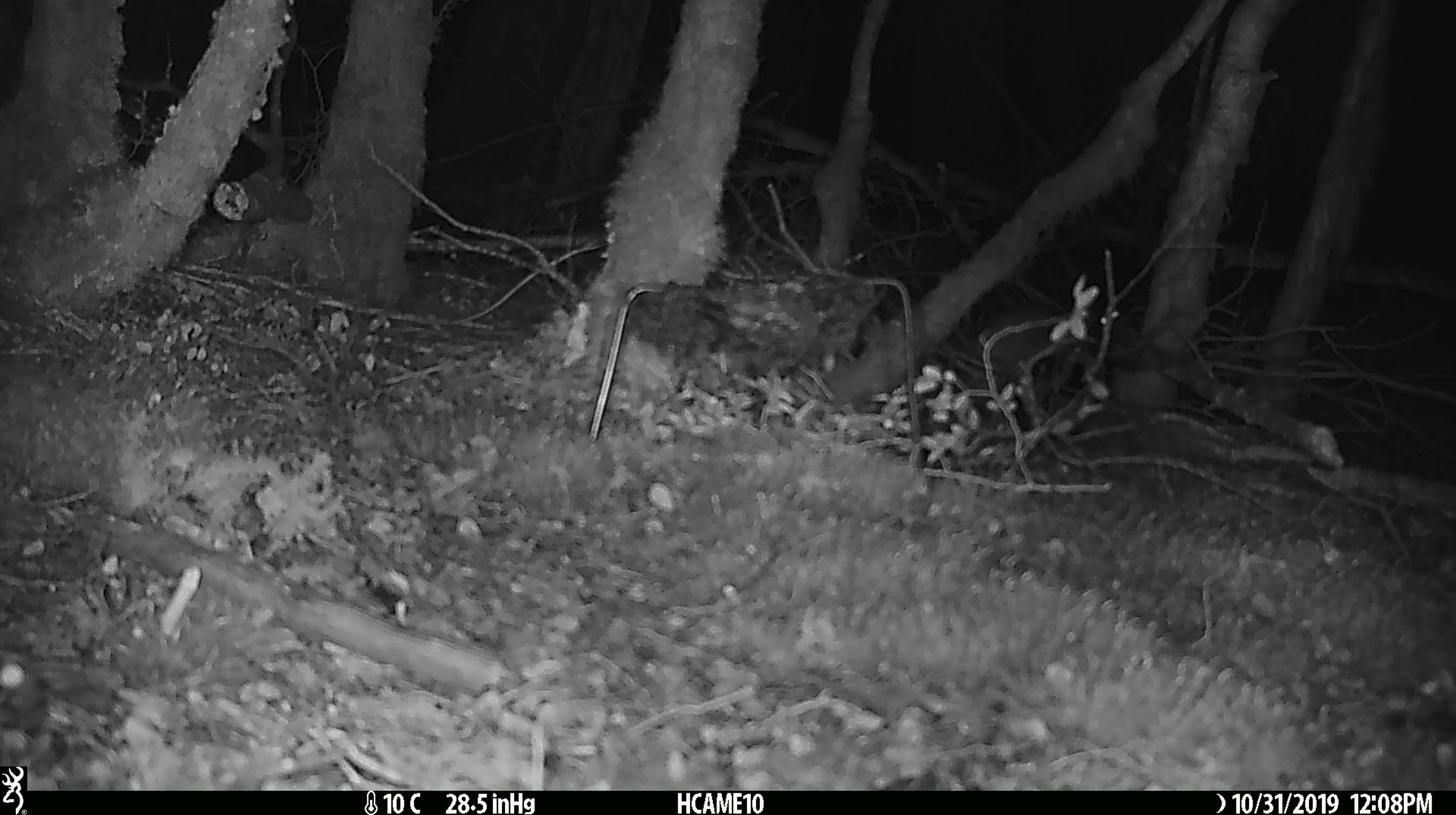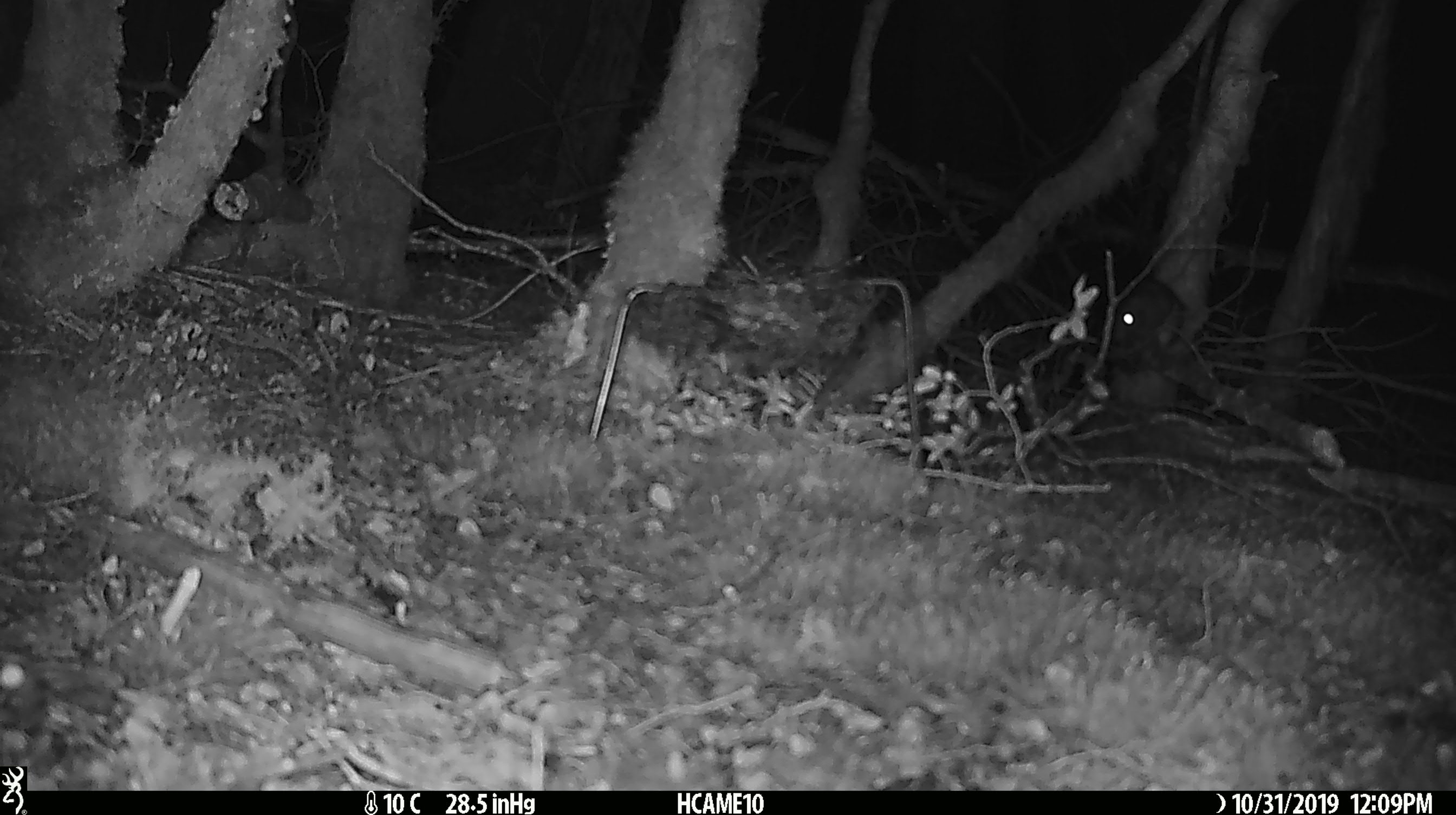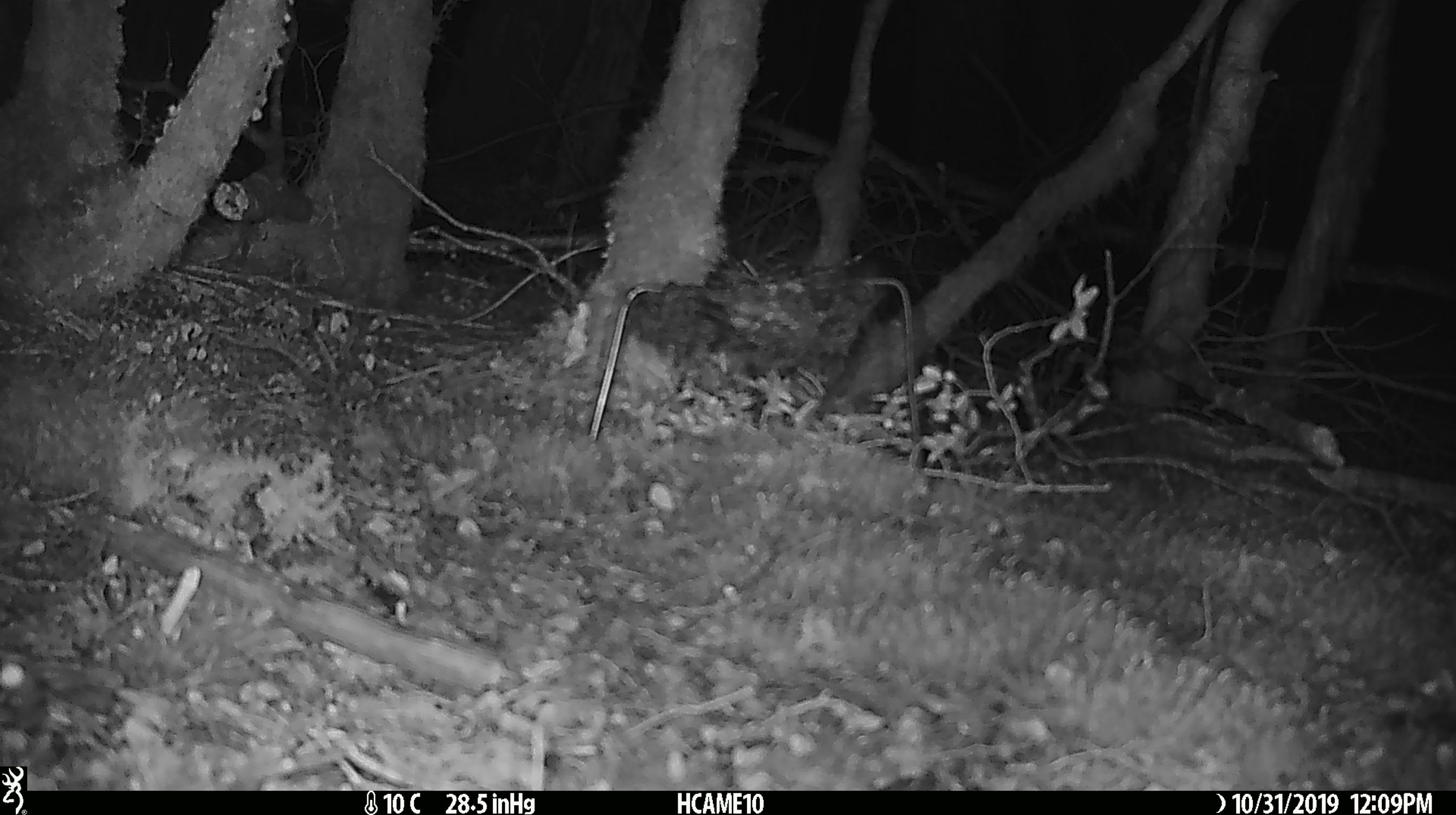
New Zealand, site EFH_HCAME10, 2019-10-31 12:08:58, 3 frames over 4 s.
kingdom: Animalia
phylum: Chordata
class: Mammalia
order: Rodentia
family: Muridae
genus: Mus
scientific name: Mus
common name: mouse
Mouse (Mus).